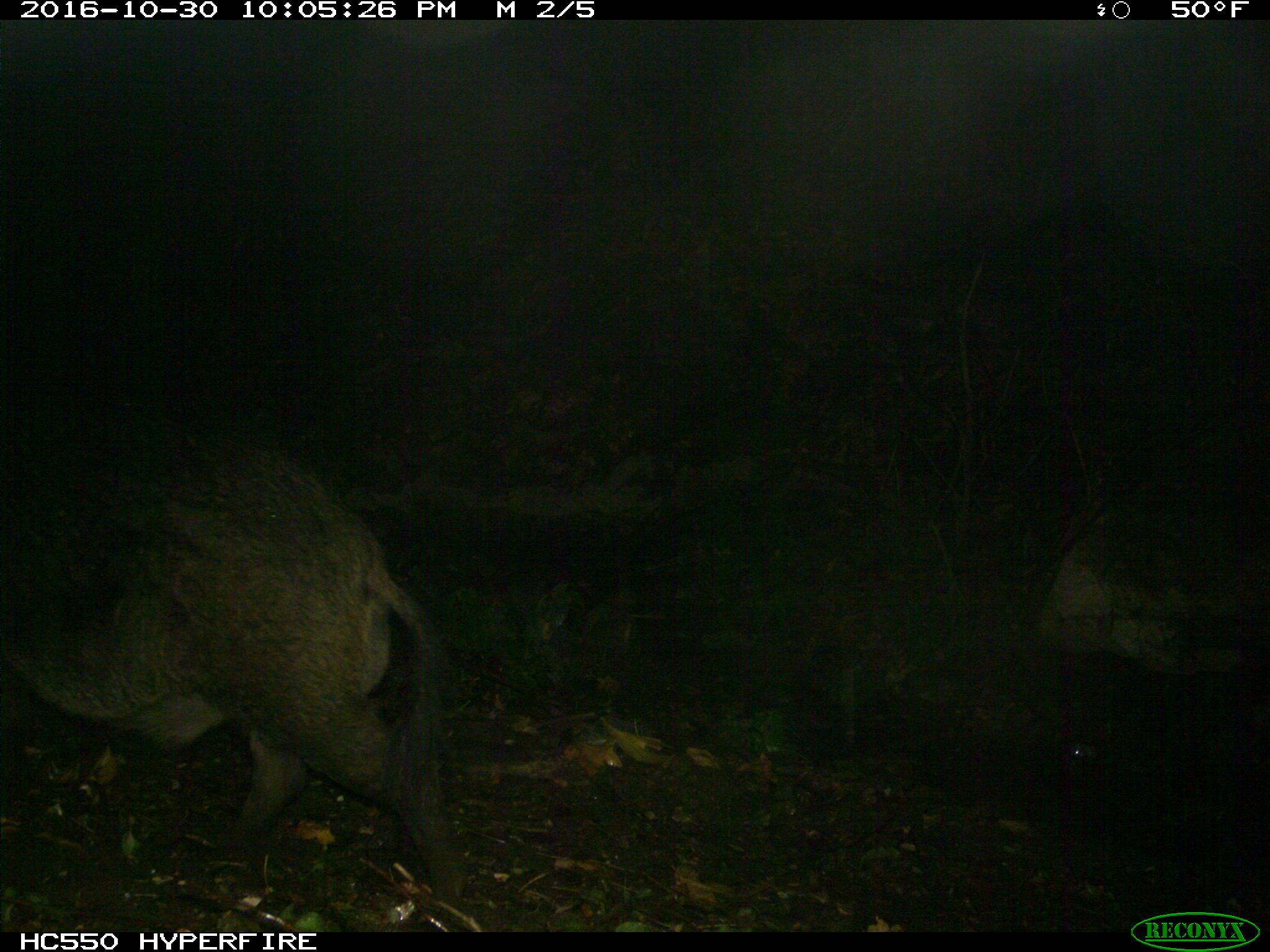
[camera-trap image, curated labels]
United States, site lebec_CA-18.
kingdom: Animalia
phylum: Chordata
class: Mammalia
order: Artiodactyla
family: Suidae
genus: Sus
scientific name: Sus scrofa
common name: wild boar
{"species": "Sus scrofa (wild boar)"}